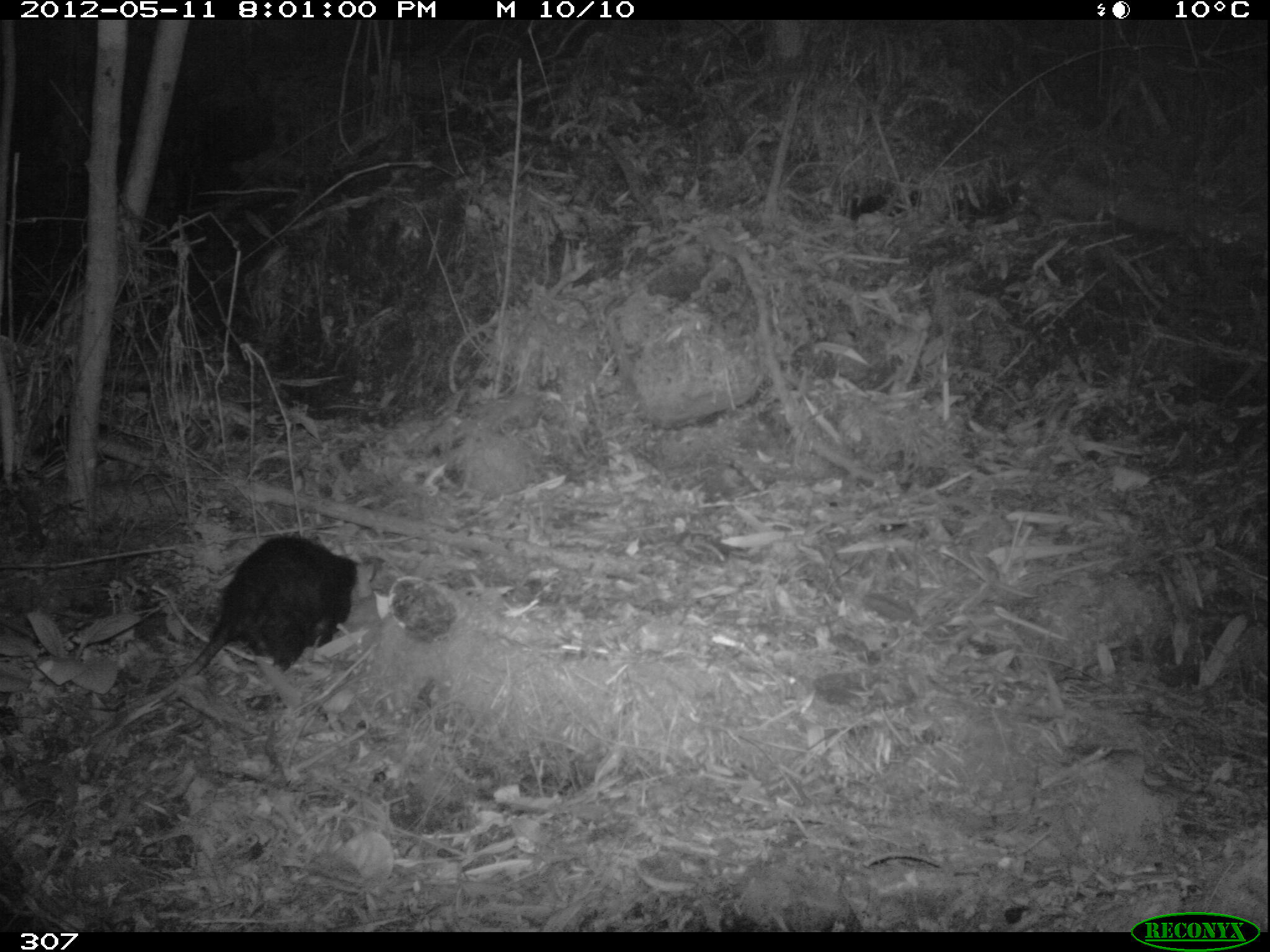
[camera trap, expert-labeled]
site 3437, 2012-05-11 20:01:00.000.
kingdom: Animalia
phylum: Chordata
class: Mammalia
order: Didelphimorphia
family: Didelphidae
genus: Didelphis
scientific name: Didelphis pernigra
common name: andean white-eared opossum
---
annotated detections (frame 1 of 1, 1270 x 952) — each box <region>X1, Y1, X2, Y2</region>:
didelphis pernigra: <region>82, 533, 383, 746</region>